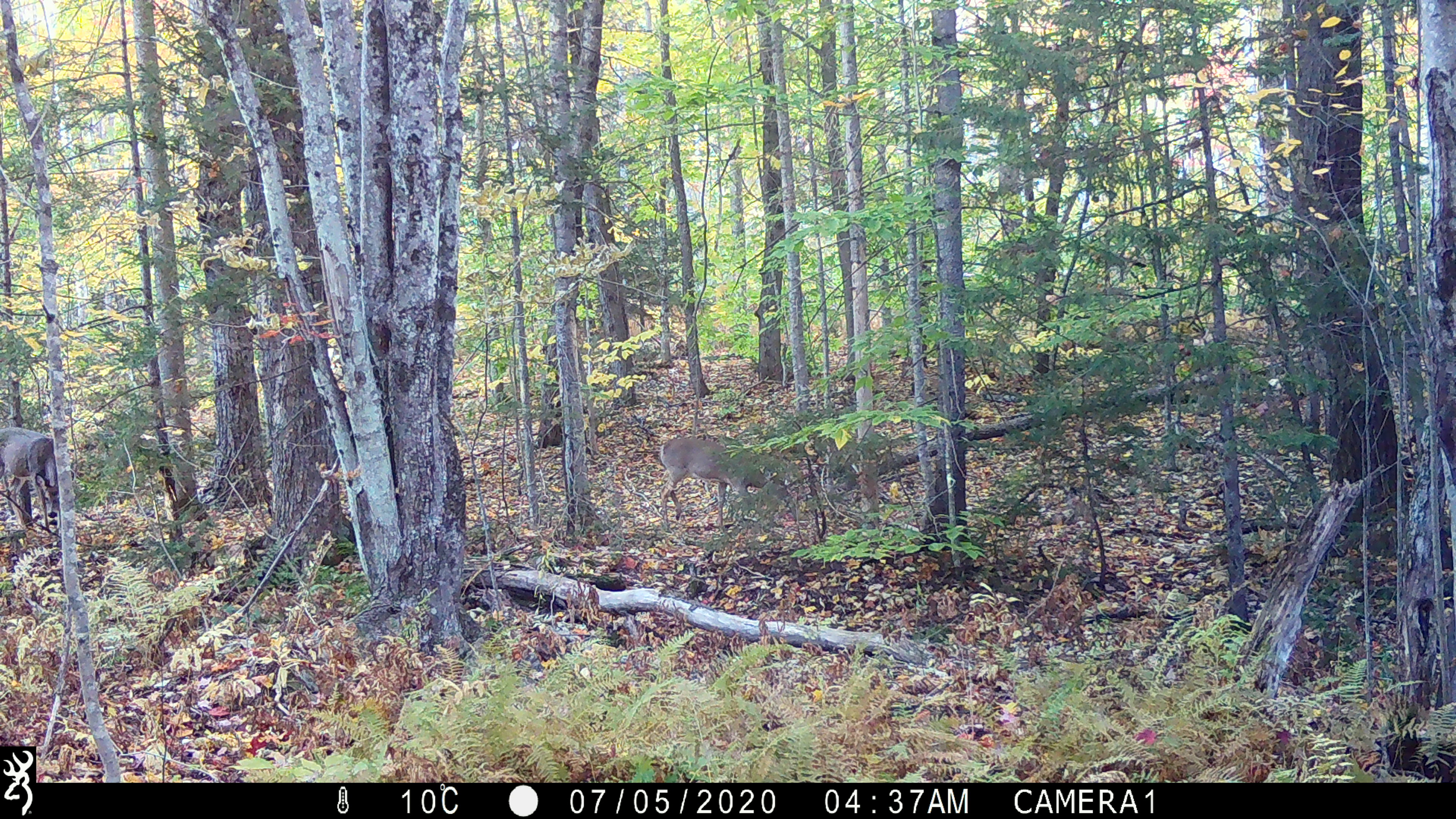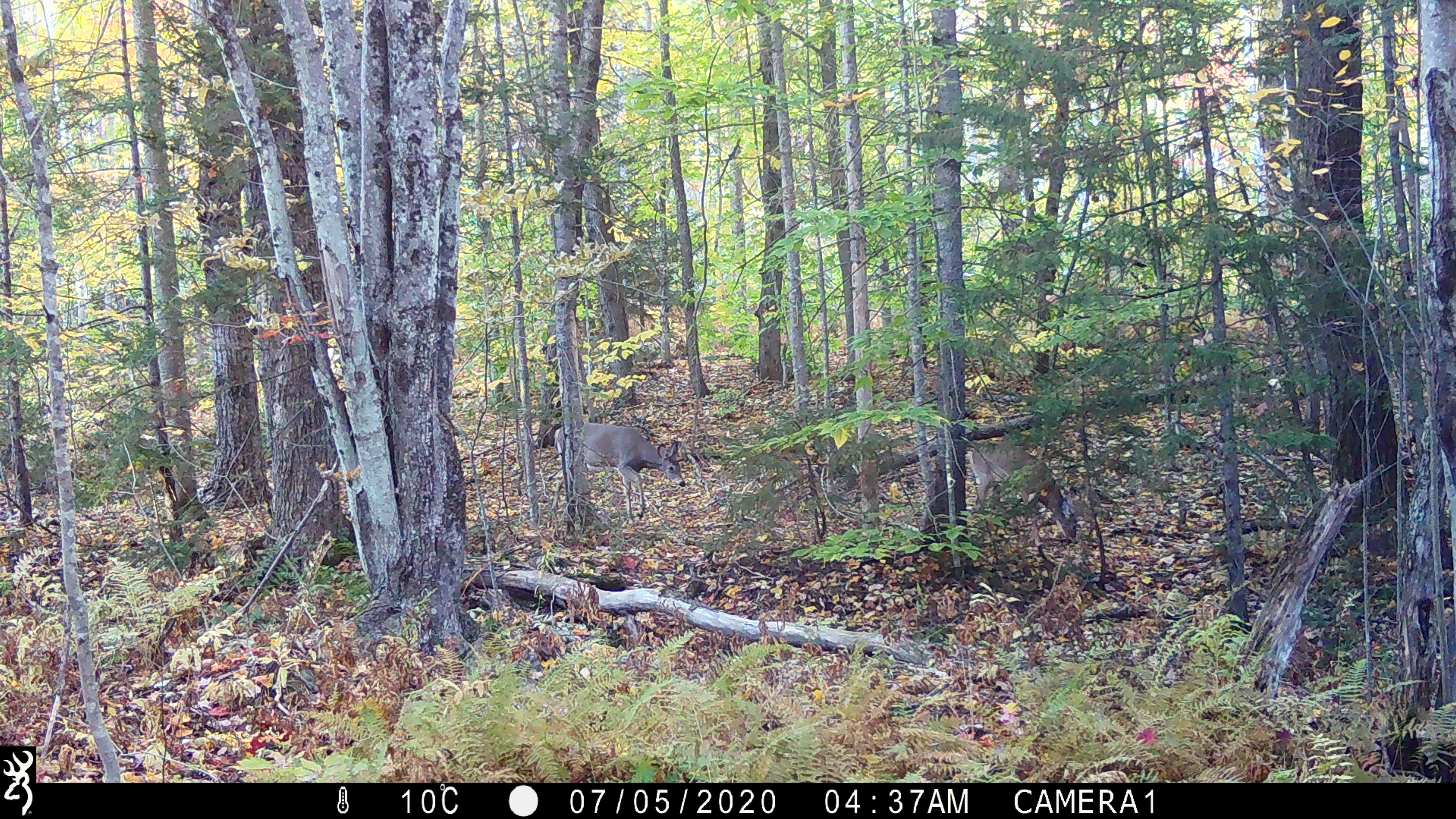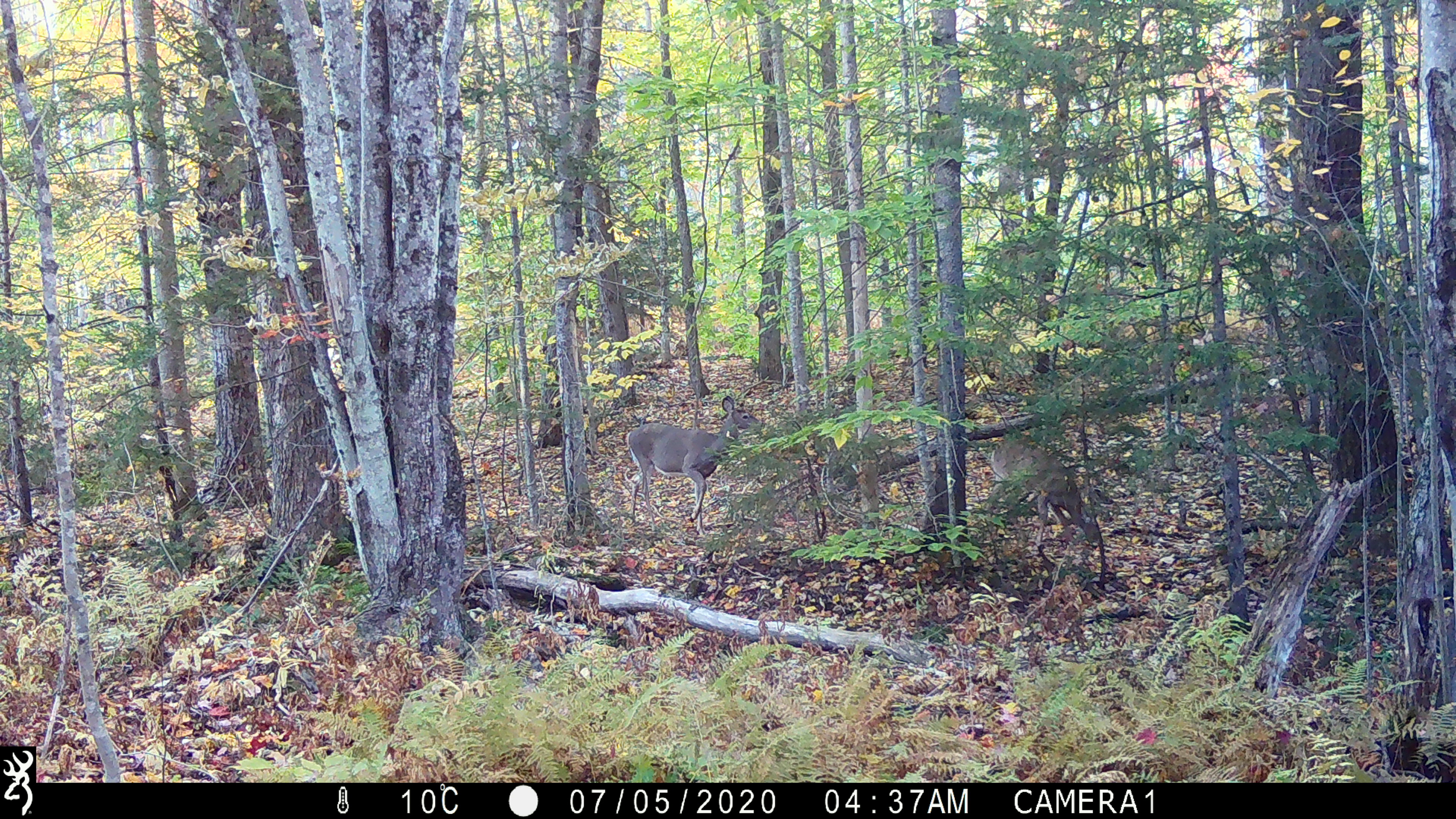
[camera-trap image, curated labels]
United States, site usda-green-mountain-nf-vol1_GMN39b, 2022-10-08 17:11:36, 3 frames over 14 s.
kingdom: Animalia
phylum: Chordata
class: Mammalia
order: Artiodactyla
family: Cervidae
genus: Odocoileus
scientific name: Odocoileus virginianus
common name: white-tailed deer